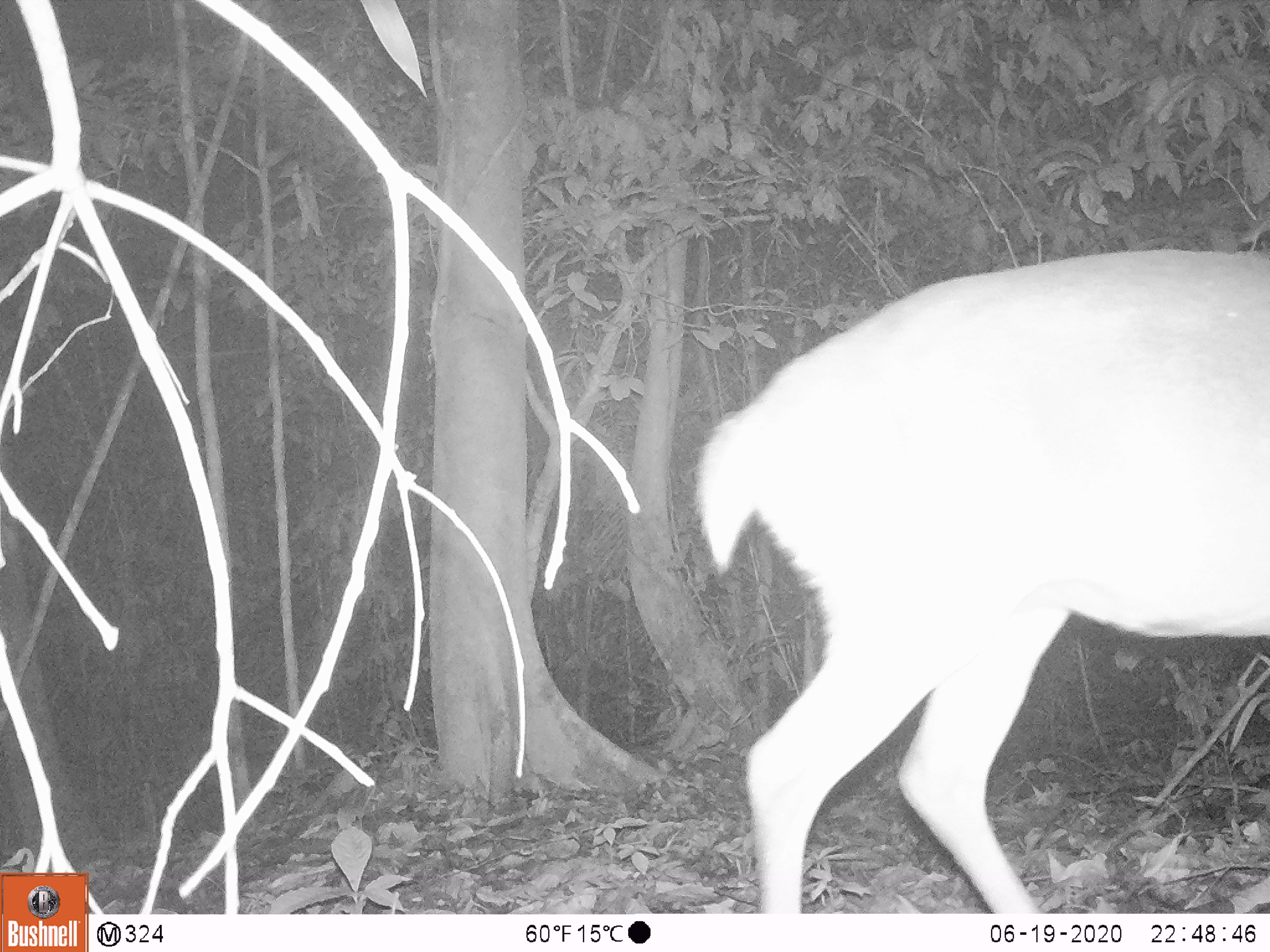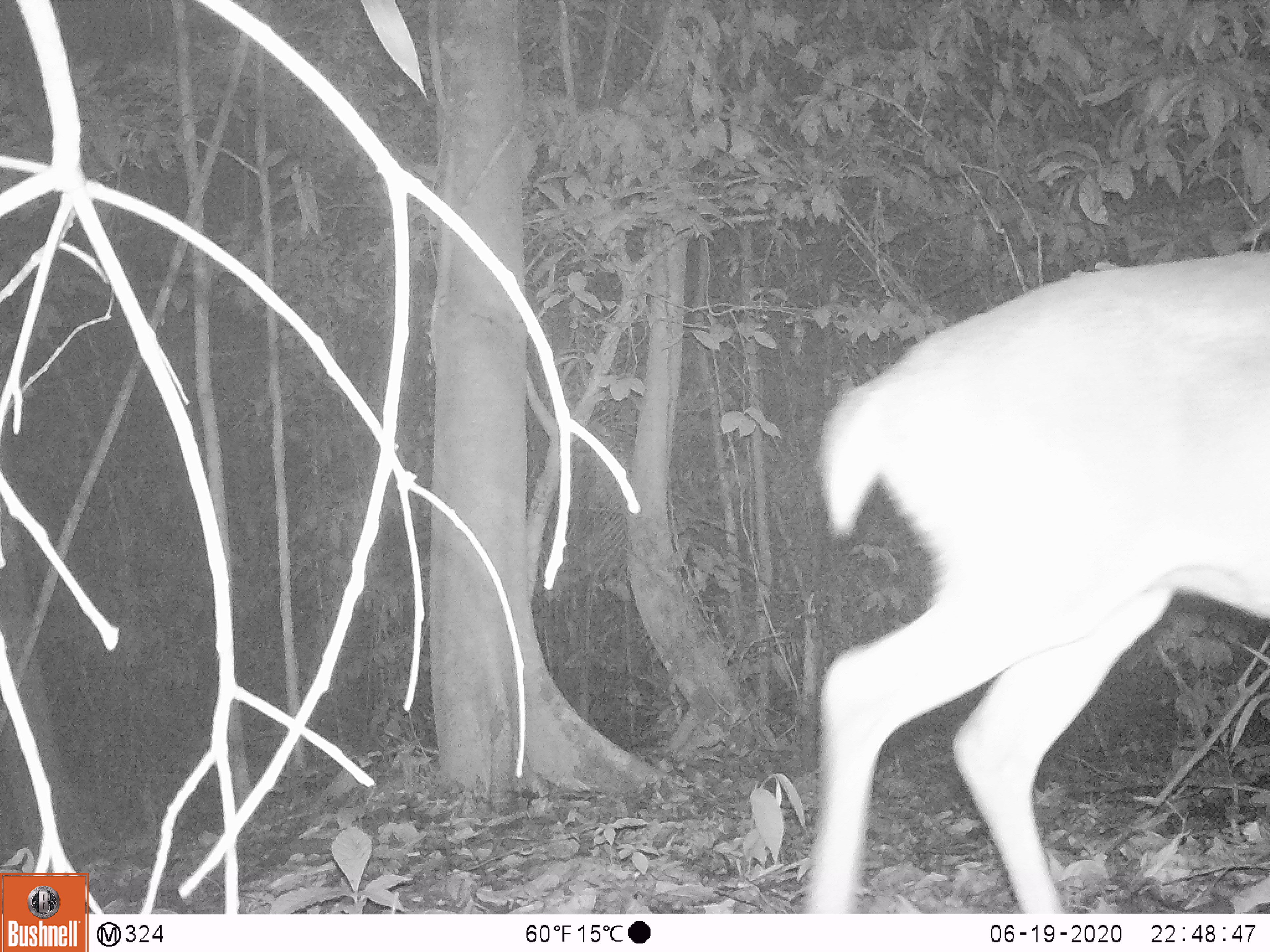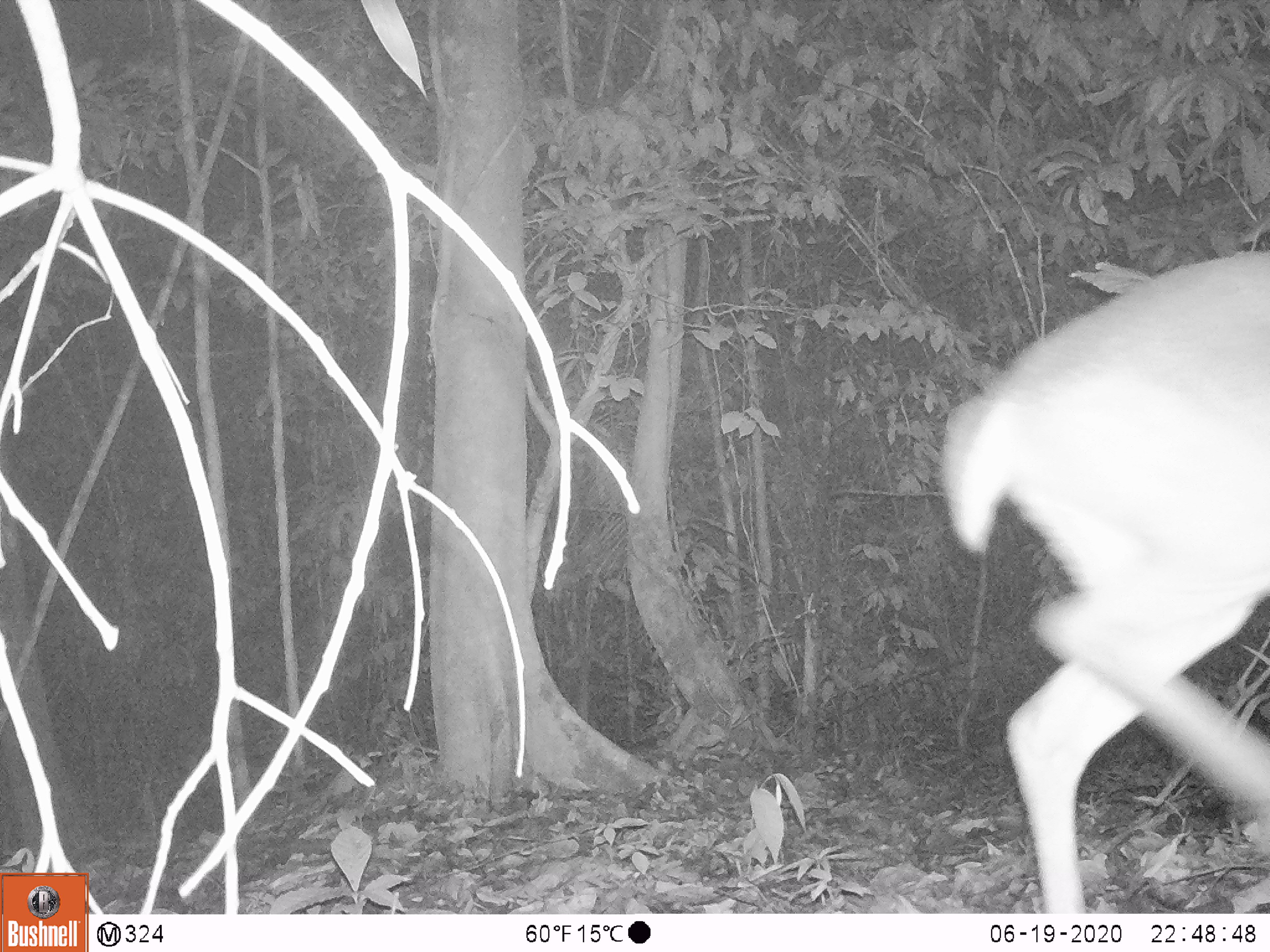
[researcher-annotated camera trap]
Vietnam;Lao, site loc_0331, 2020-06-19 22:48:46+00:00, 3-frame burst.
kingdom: Animalia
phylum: Chordata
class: Mammalia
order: Artiodactyla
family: Cervidae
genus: Muntiacus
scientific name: Muntiacus vuquangensis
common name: large-antlered muntjac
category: large antlered muntjac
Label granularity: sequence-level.